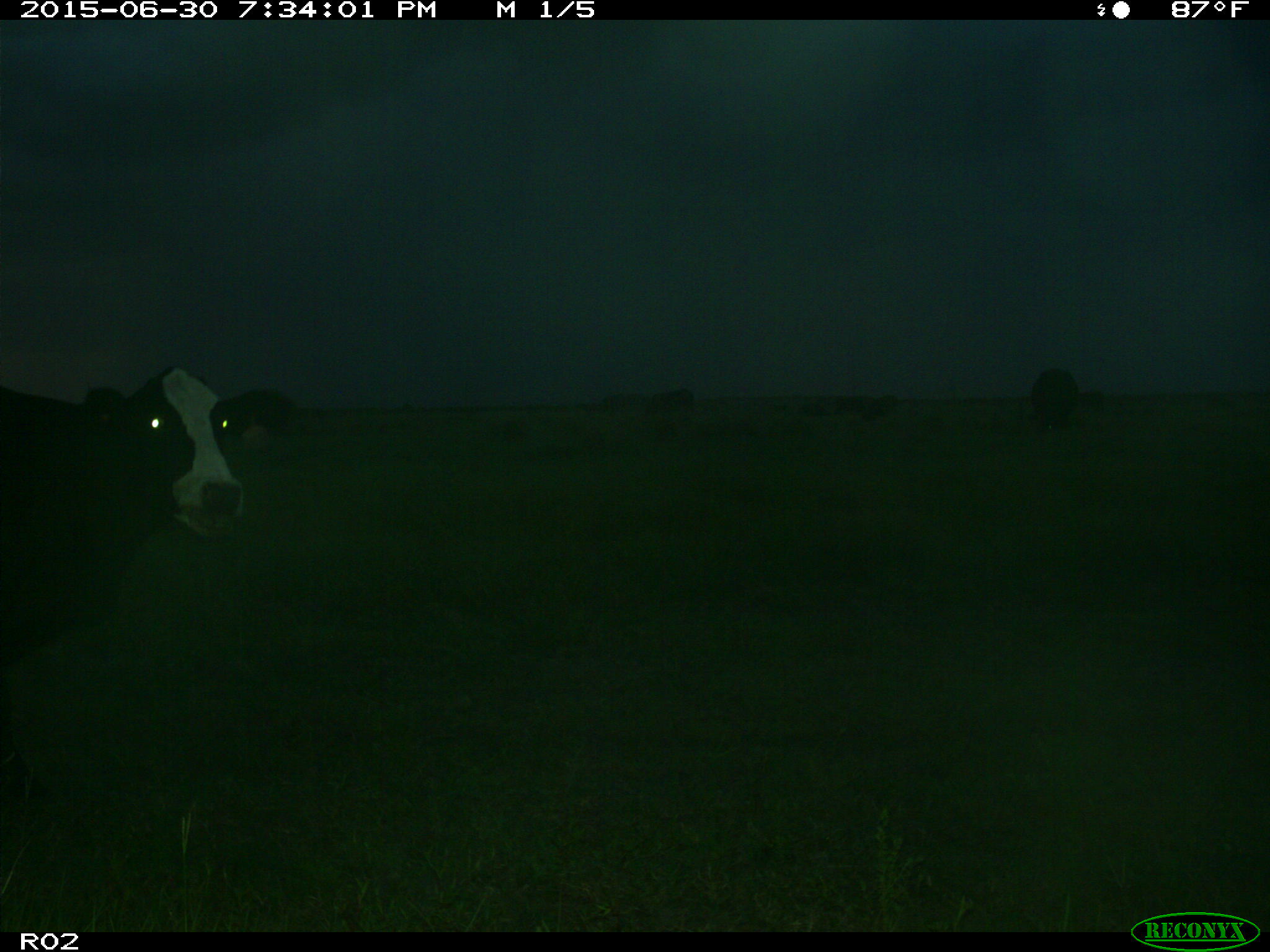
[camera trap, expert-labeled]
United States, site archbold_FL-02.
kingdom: Animalia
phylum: Chordata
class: Mammalia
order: Artiodactyla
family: Bovidae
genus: Bos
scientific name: Bos taurus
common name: domestic cow